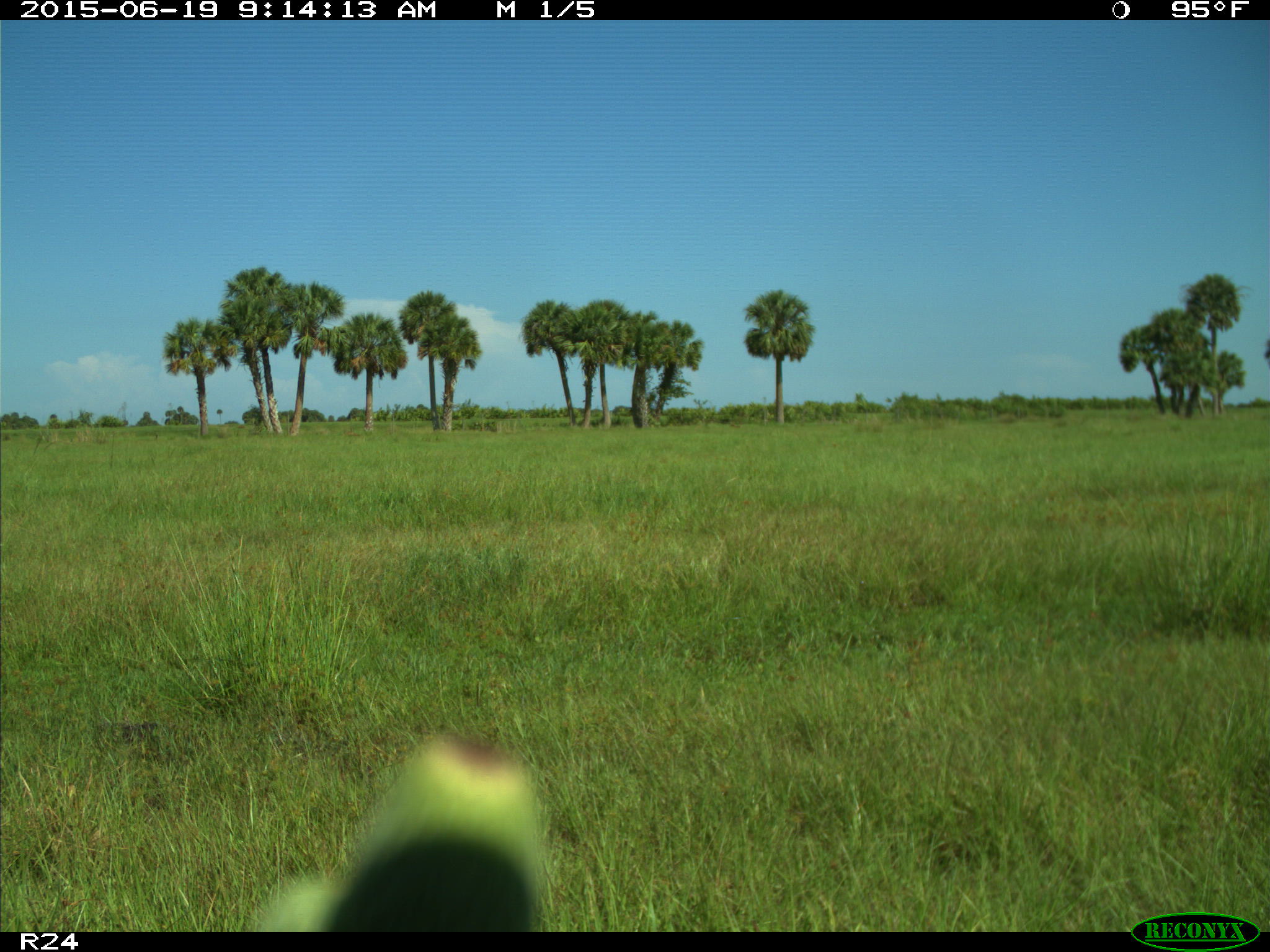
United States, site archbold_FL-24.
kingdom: Animalia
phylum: Chordata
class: Mammalia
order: Artiodactyla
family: Bovidae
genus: Bos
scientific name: Bos taurus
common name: domestic cow